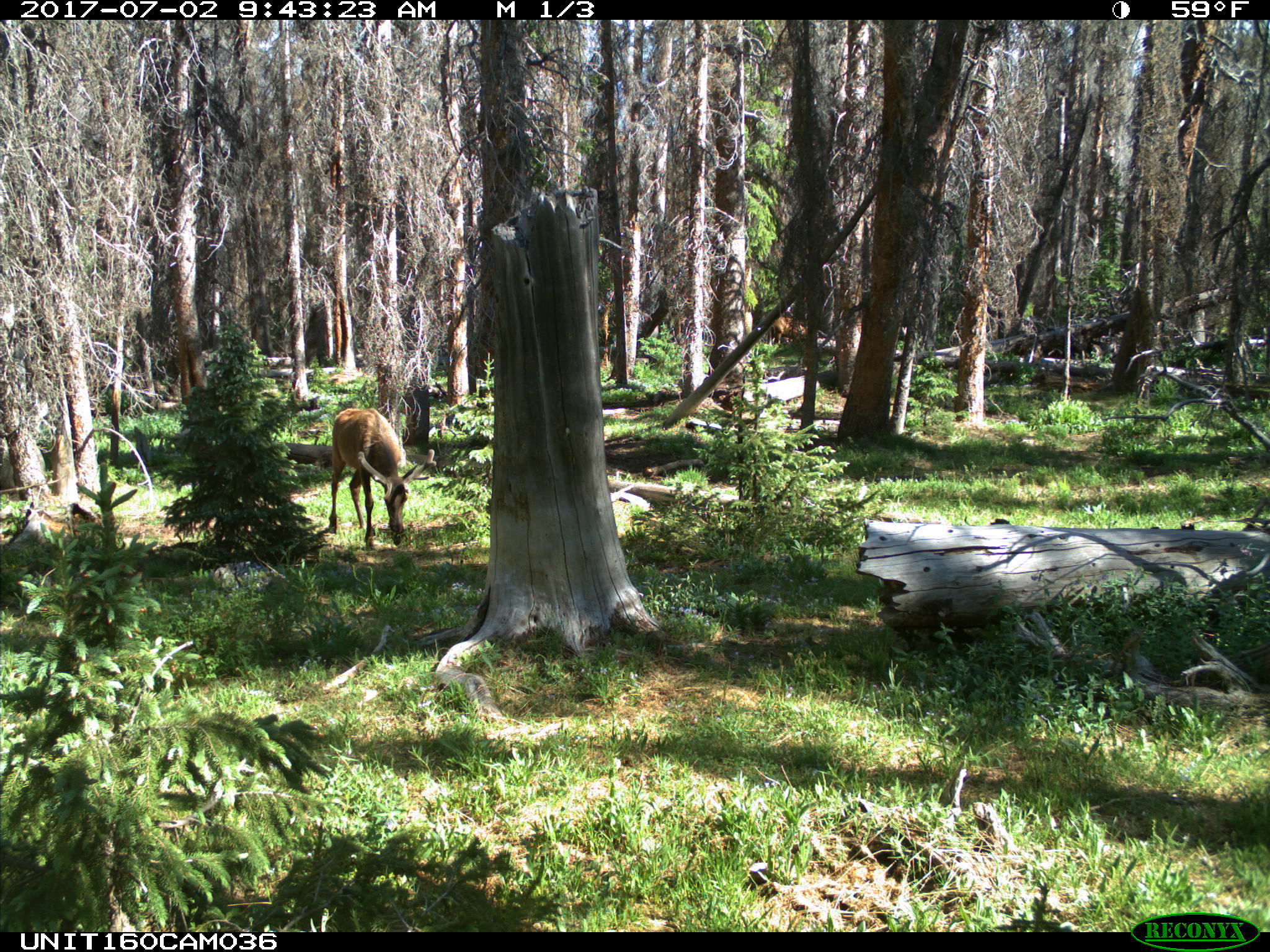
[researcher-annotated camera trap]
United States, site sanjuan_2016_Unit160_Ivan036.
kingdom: Animalia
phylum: Chordata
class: Mammalia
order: Artiodactyla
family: Cervidae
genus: Cervus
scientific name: Cervus elaphus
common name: red deer